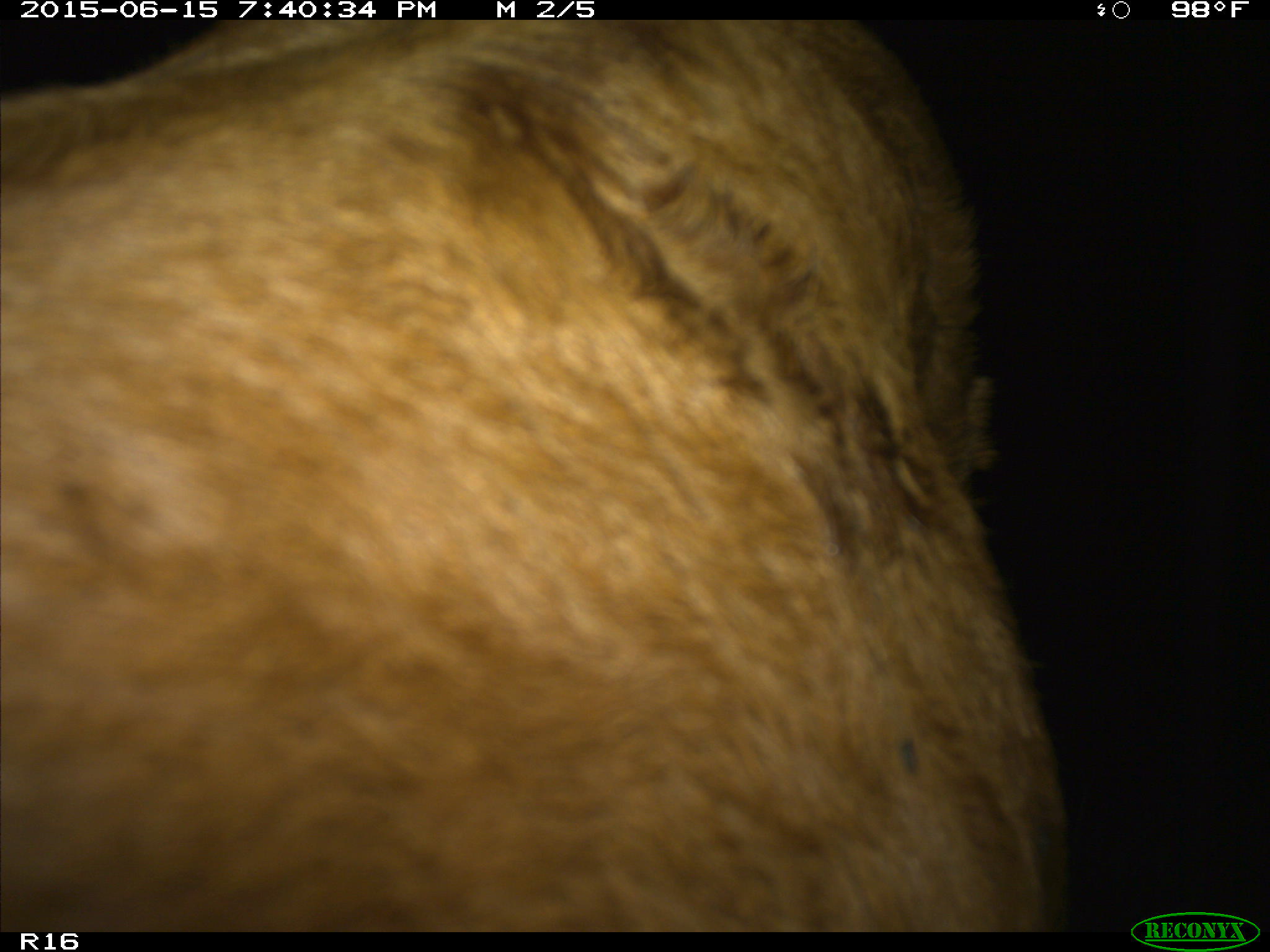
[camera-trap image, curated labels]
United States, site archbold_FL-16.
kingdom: Animalia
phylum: Chordata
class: Mammalia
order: Artiodactyla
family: Bovidae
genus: Bos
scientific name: Bos taurus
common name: domestic cow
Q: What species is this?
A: Bos taurus (domestic cow).